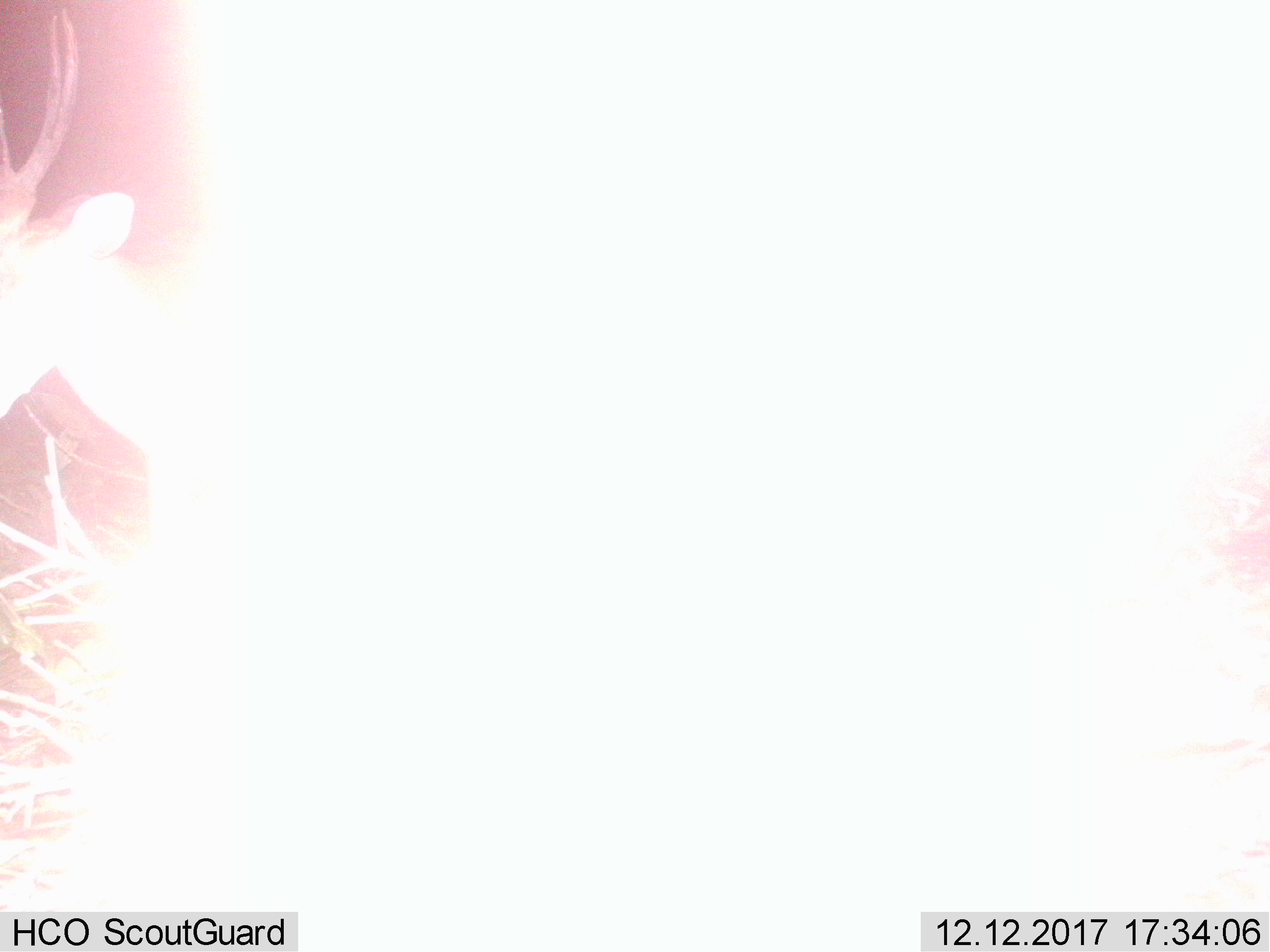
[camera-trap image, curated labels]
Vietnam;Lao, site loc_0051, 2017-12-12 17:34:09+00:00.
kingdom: Animalia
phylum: Chordata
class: Mammalia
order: Artiodactyla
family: Cervidae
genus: Muntiacus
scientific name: Muntiacus vuquangensis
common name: large-antlered muntjac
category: large antlered muntjac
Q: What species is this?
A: Large antlered muntjac (large-antlered muntjac) (Muntiacus vuquangensis).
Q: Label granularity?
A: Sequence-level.